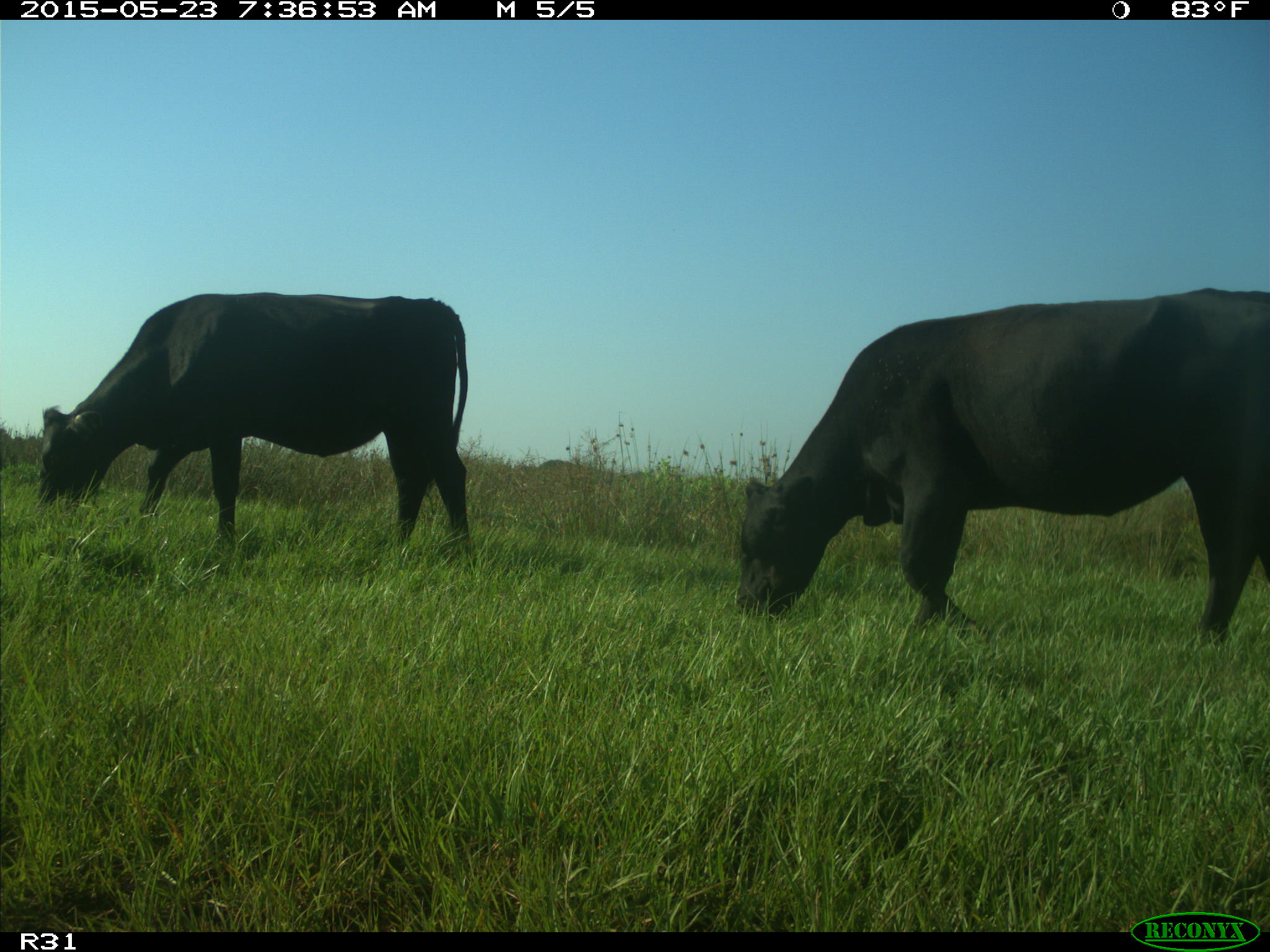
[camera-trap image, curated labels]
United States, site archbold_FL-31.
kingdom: Animalia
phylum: Chordata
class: Mammalia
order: Artiodactyla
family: Bovidae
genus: Bos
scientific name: Bos taurus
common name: domestic cow